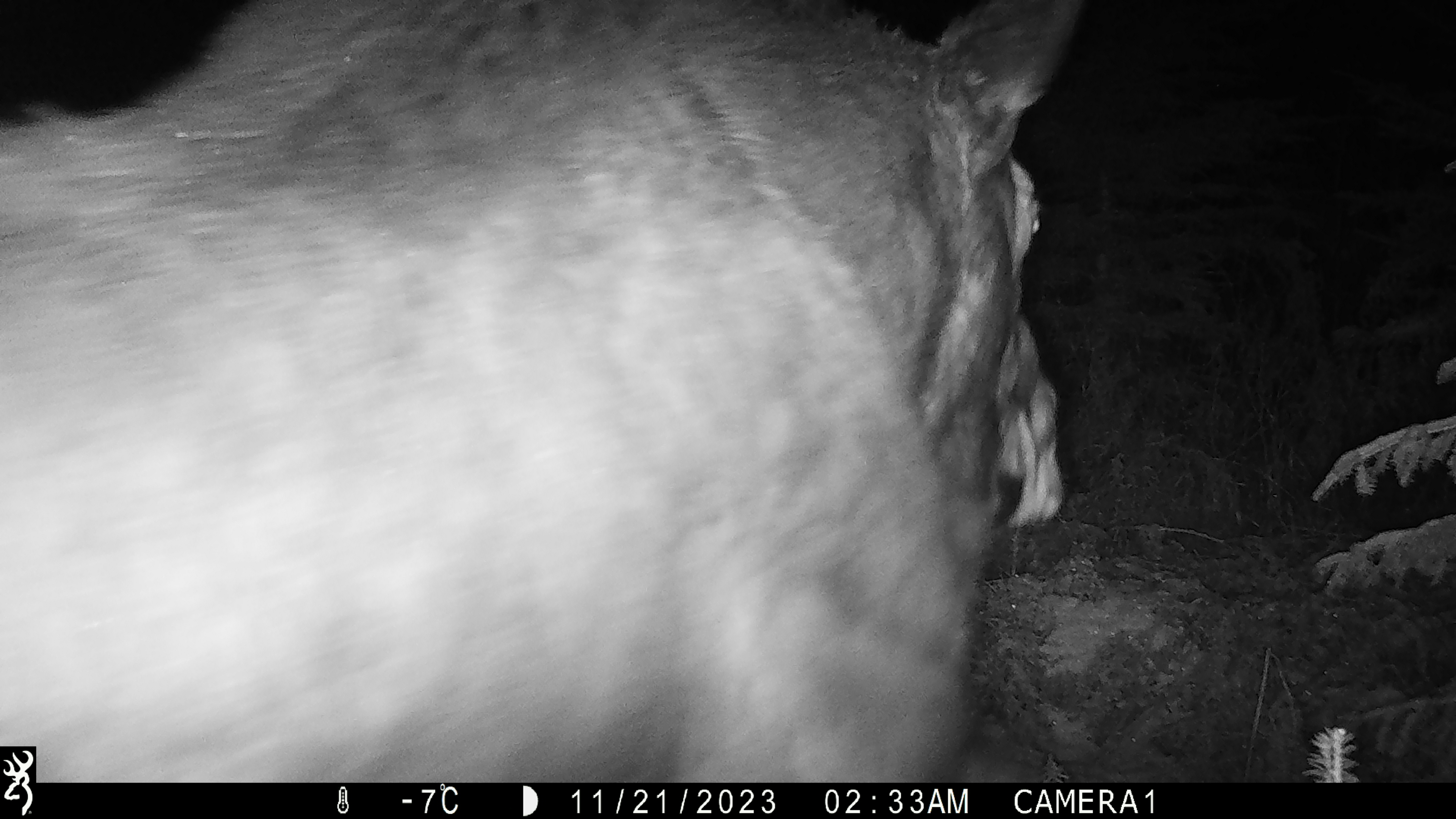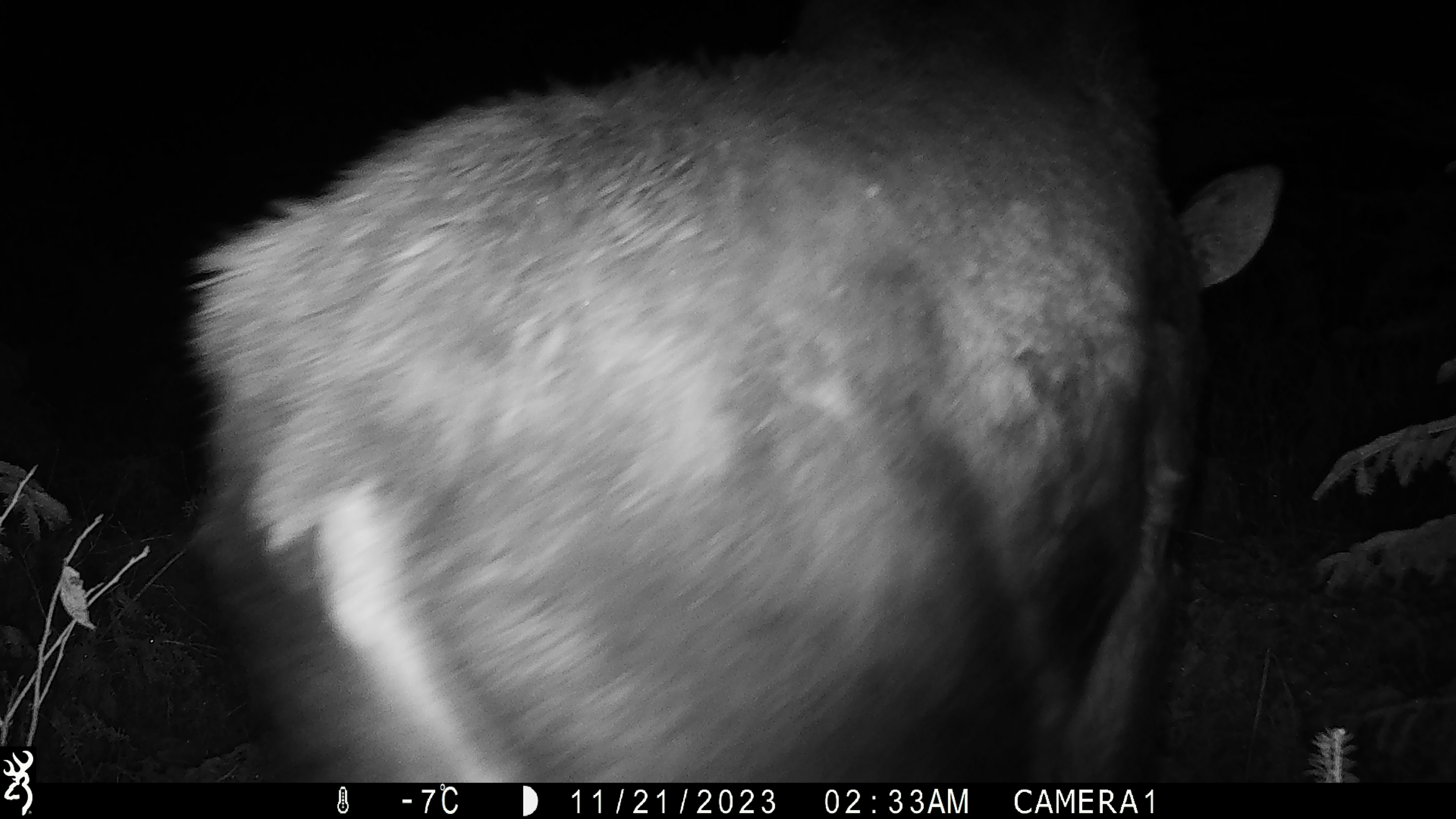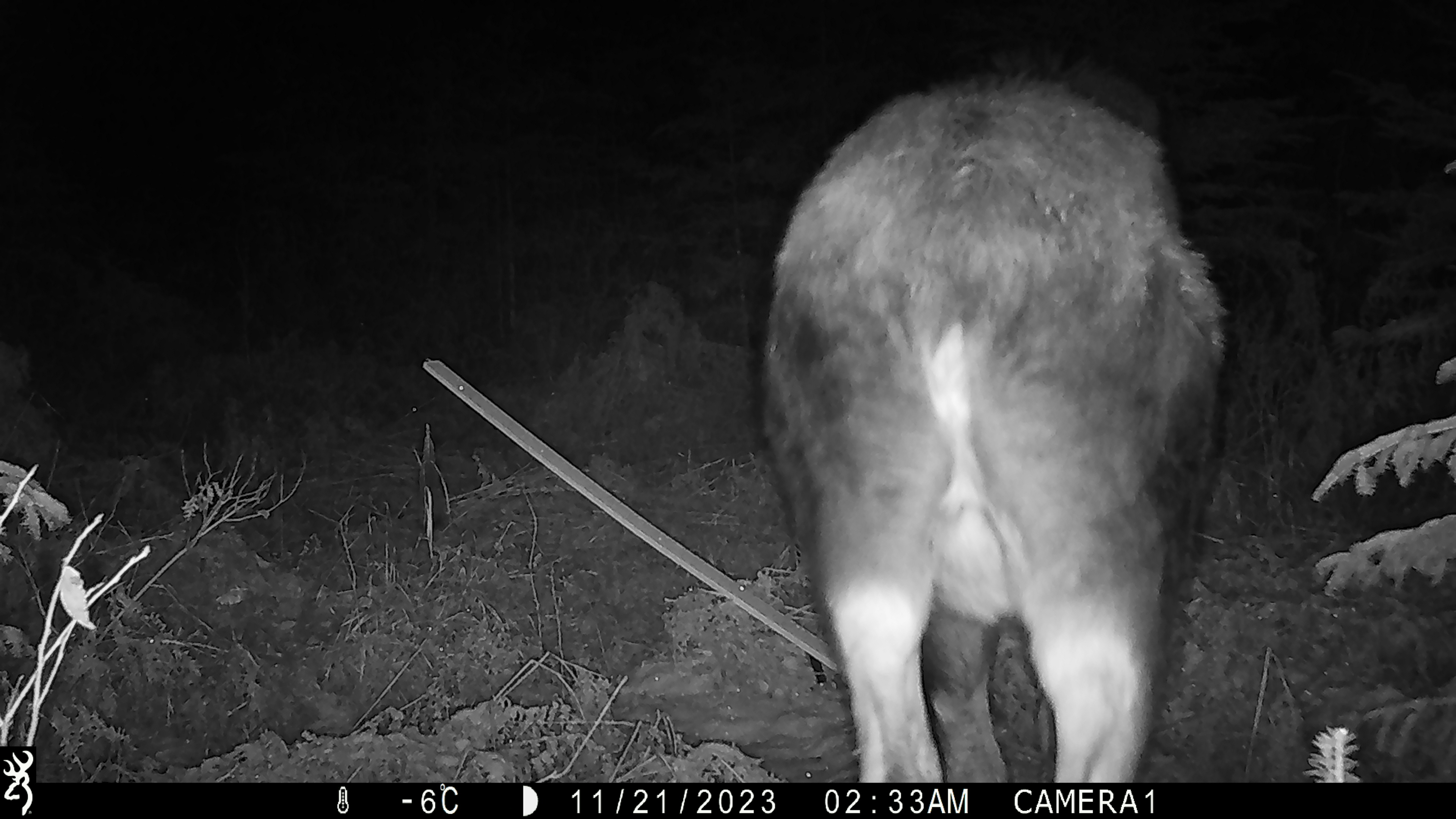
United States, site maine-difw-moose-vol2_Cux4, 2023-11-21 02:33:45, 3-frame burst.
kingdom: Animalia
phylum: Chordata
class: Mammalia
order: Artiodactyla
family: Cervidae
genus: Alces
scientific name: Alces alces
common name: moose